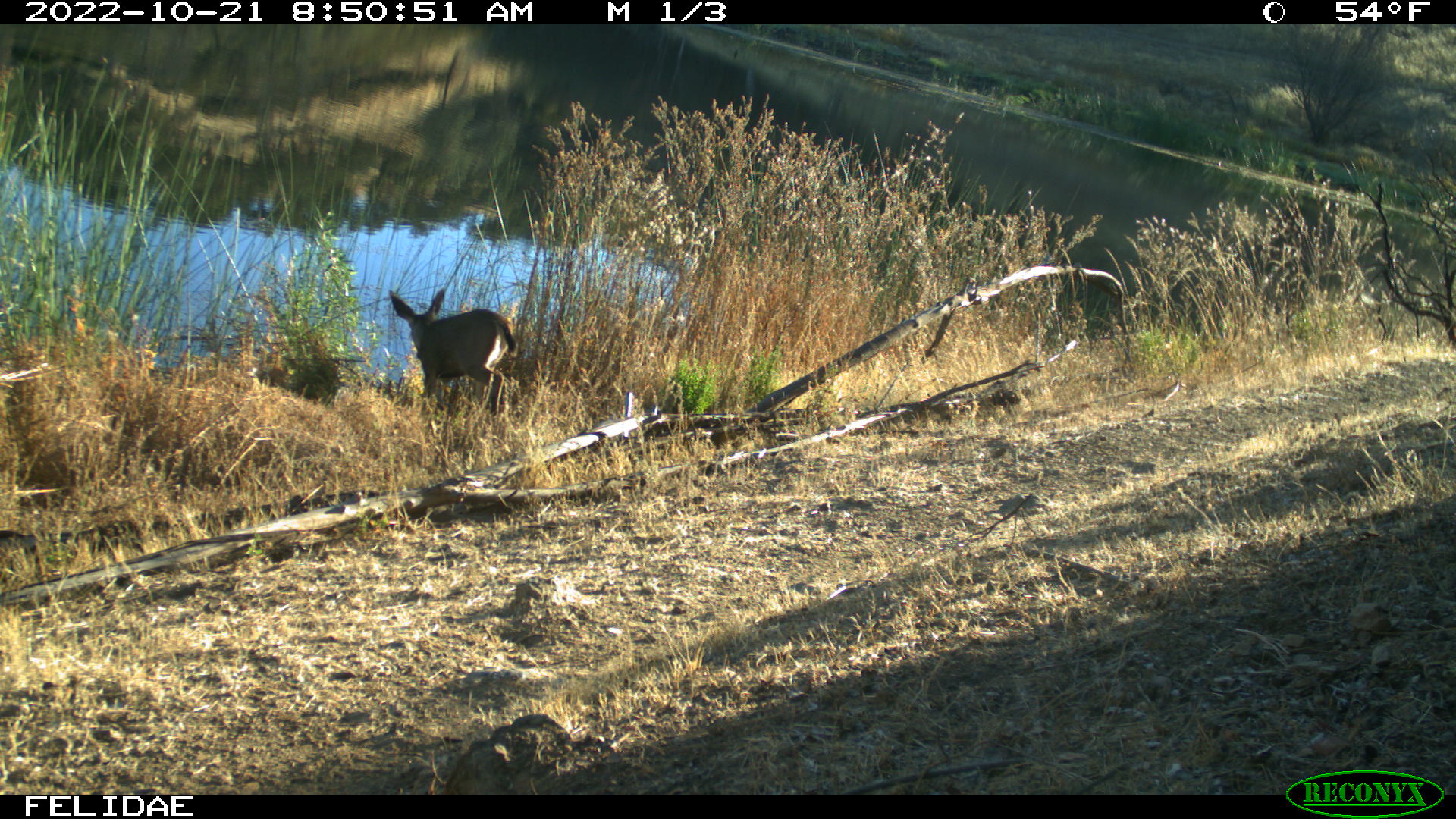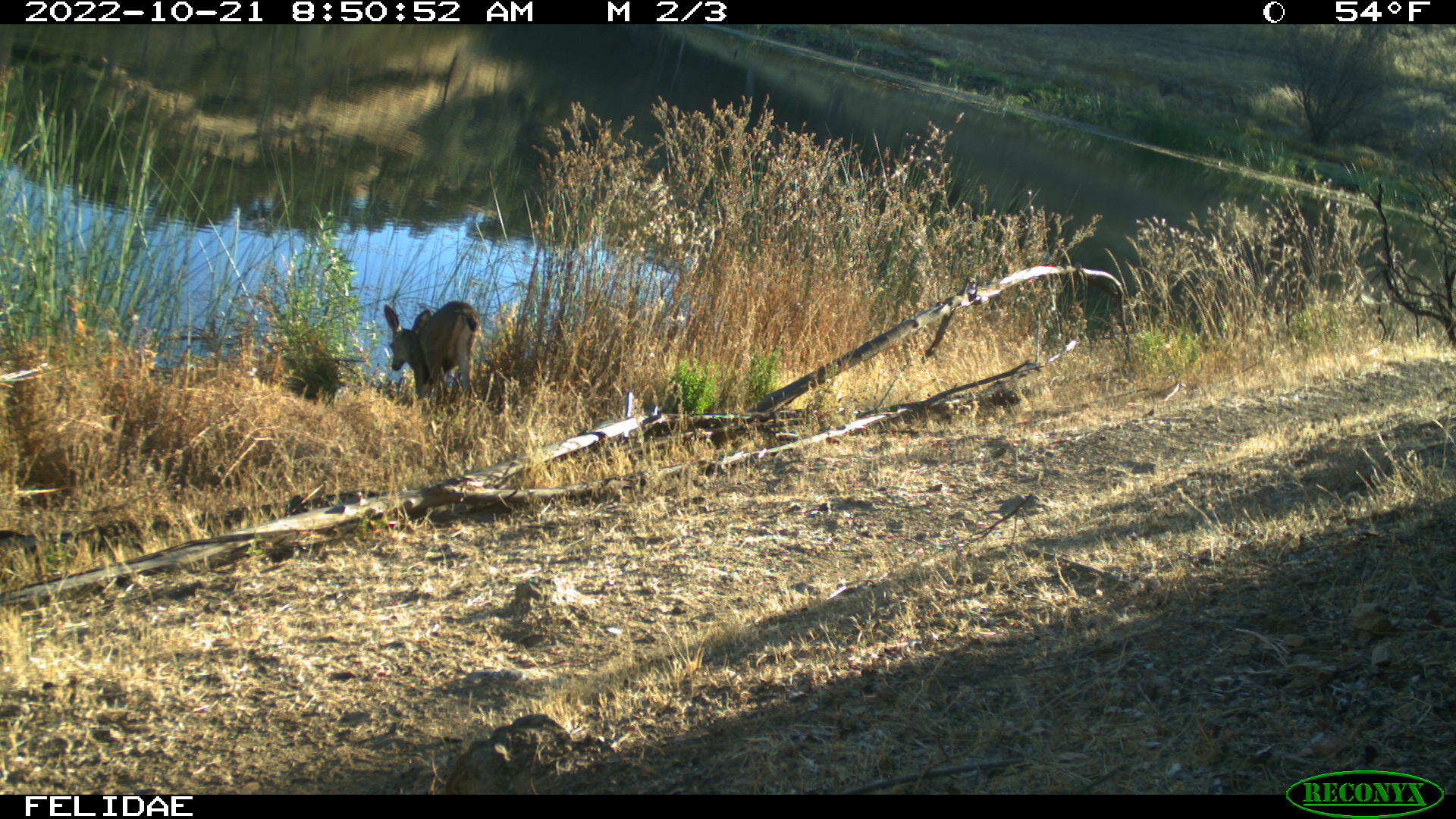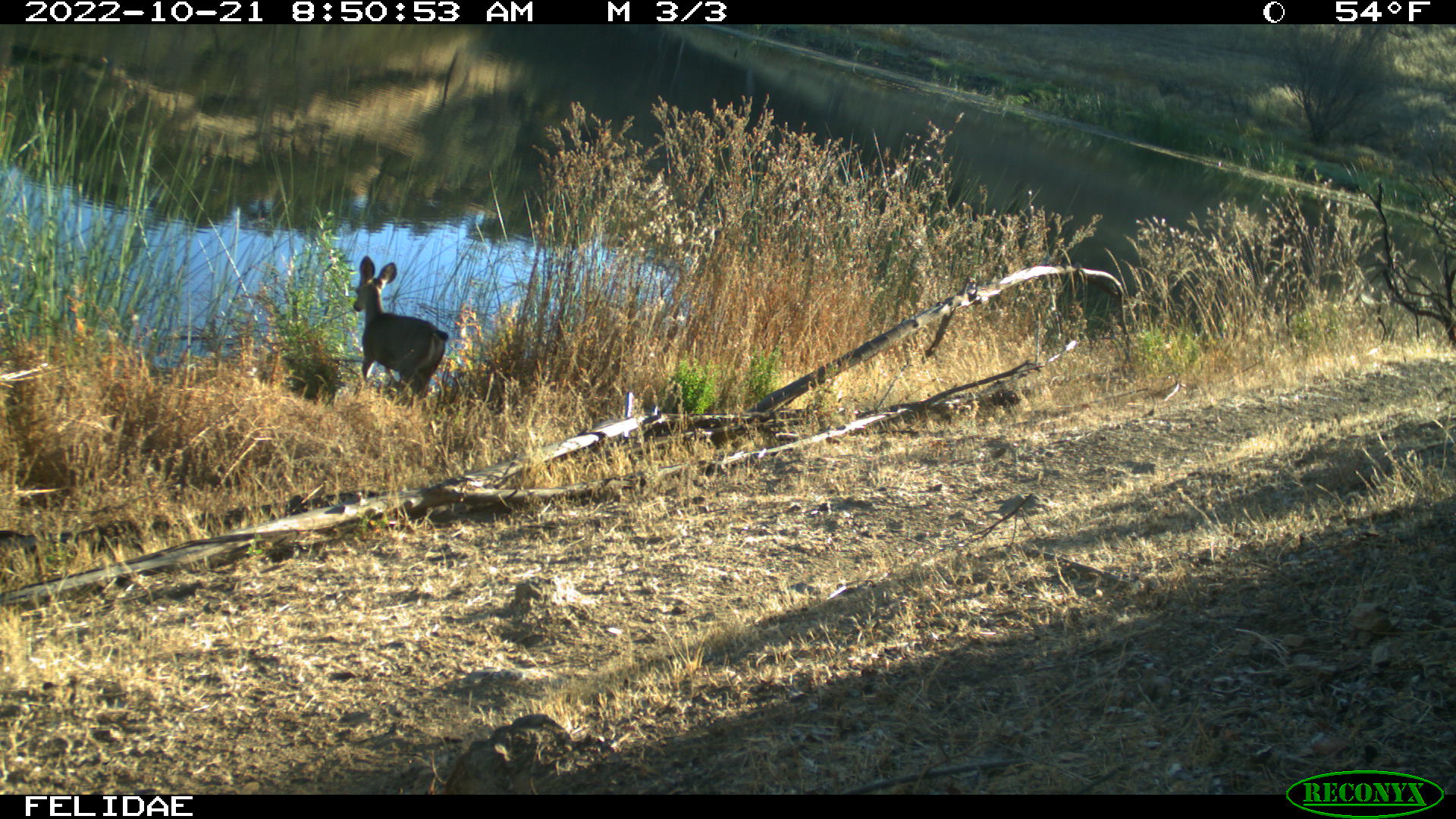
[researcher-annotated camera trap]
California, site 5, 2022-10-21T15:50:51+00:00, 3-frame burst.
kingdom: Animalia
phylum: Chordata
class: Mammalia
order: Artiodactyla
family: Cervidae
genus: Odocoileus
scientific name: Odocoileus hemionus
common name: mule deer